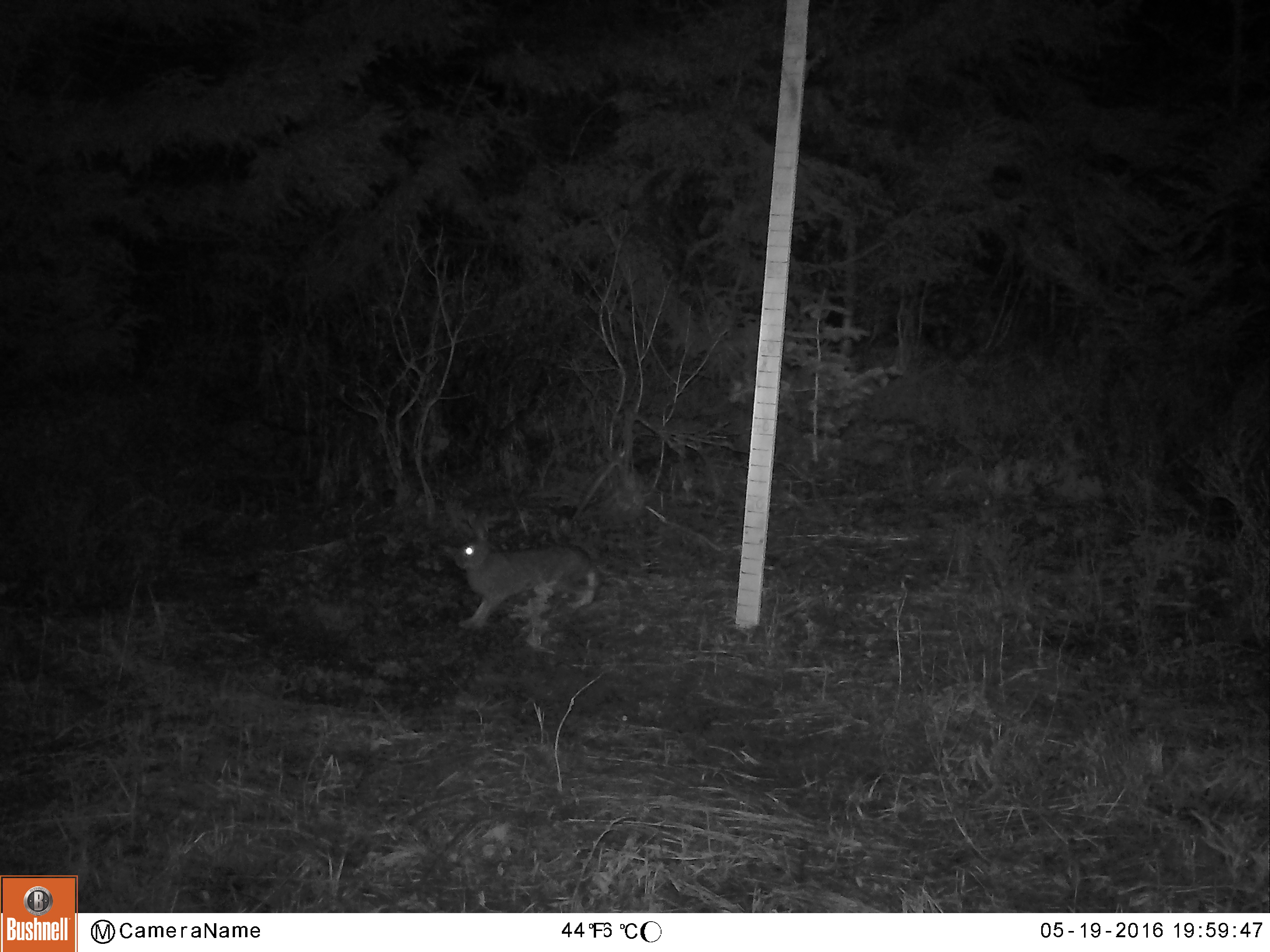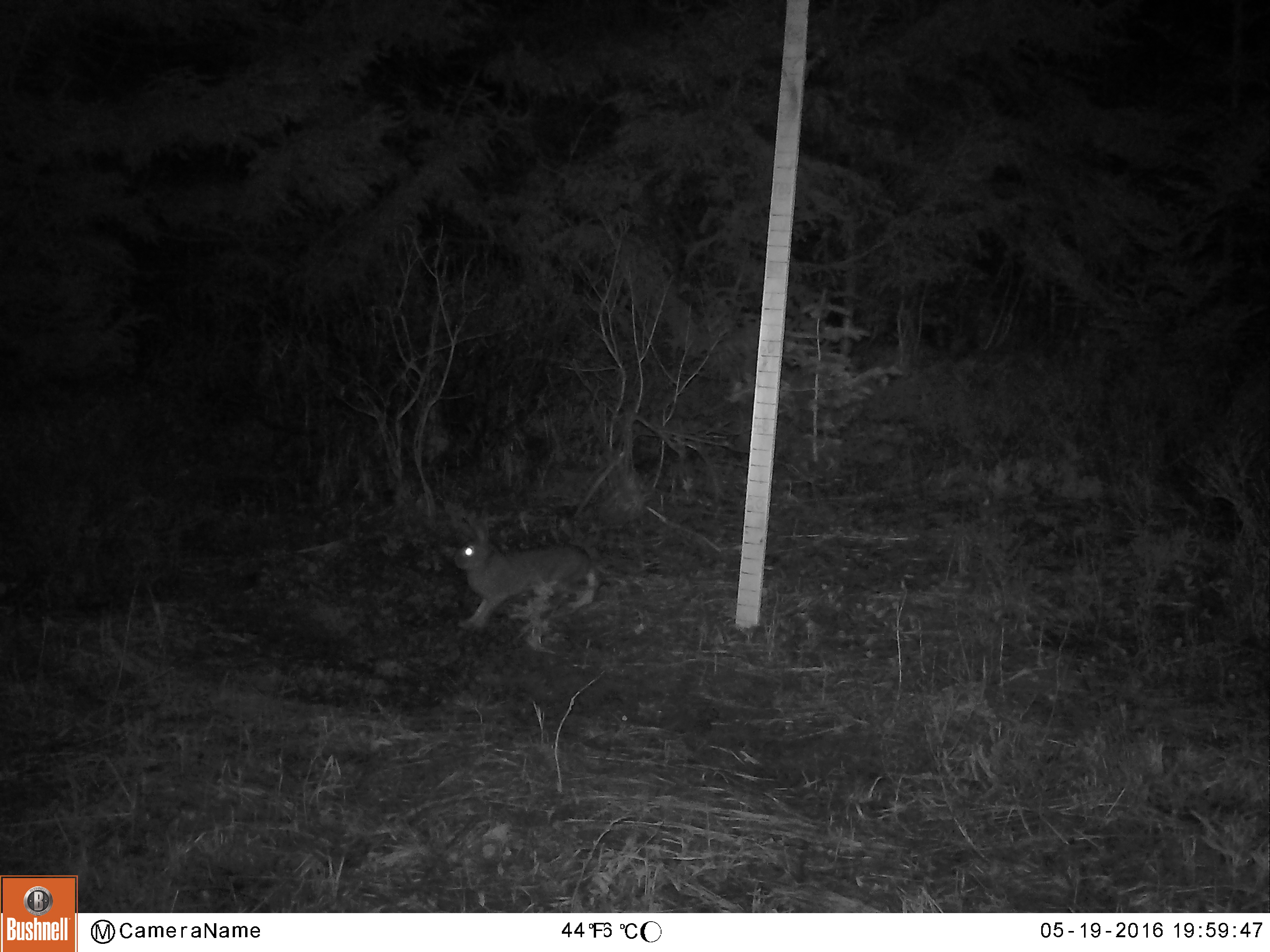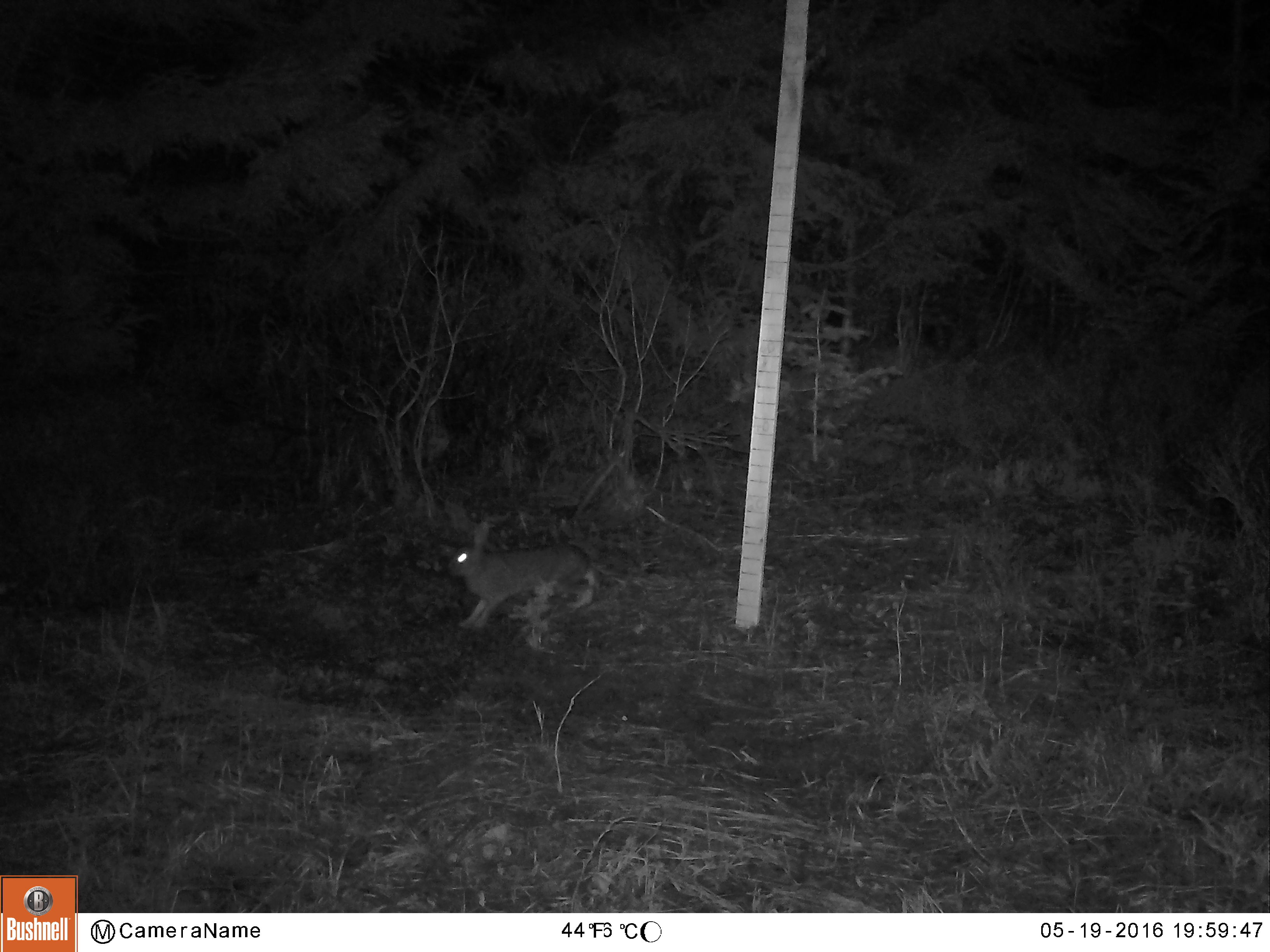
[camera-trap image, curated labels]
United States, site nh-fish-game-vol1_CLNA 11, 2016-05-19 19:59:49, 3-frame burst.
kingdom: Animalia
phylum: Chordata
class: Mammalia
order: Lagomorpha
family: Leporidae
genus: Lepus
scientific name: Lepus americanus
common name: snowshoe hare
Snowshoe hare (Lepus americanus).